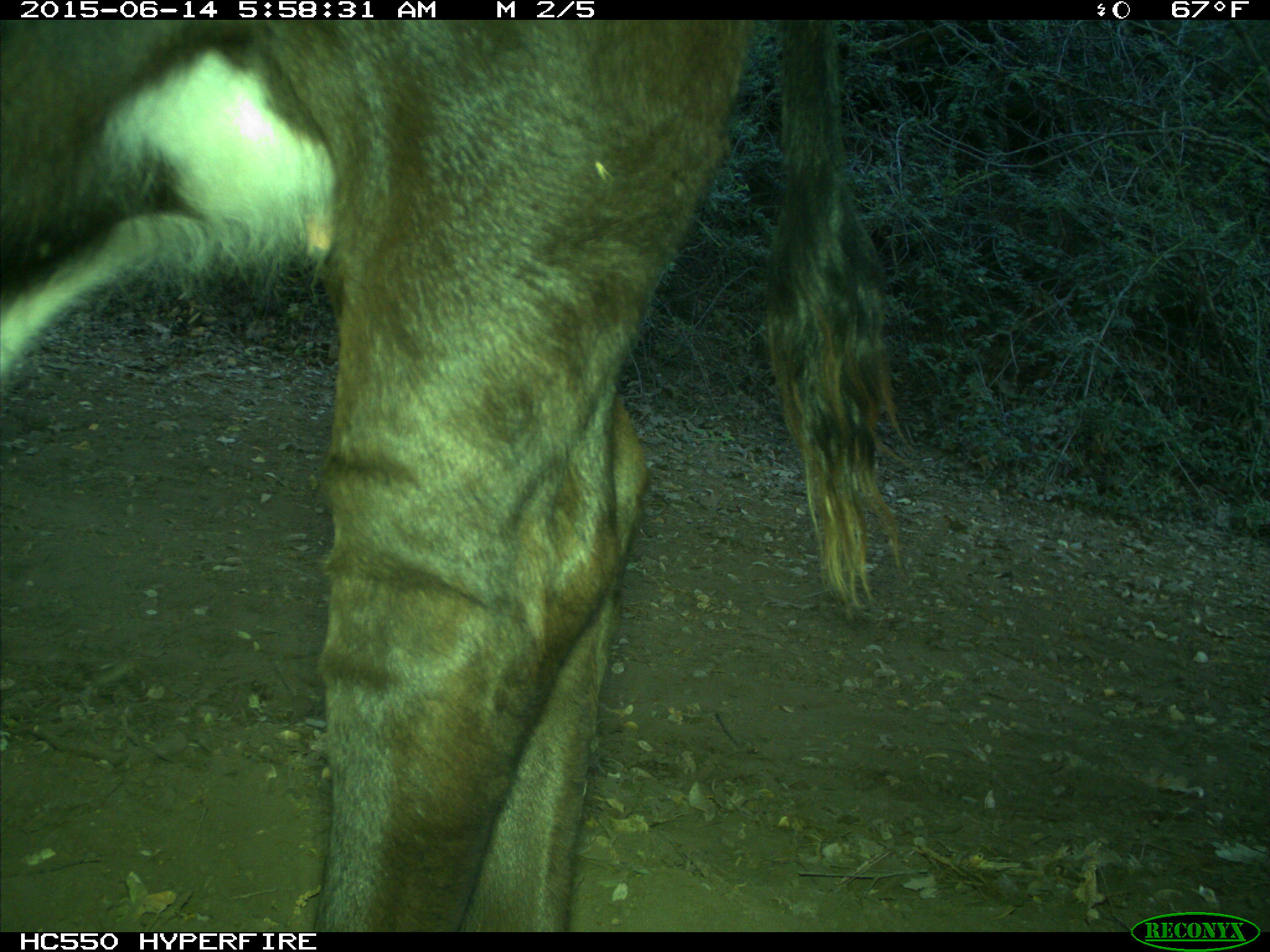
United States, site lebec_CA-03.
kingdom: Animalia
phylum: Chordata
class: Mammalia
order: Artiodactyla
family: Bovidae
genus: Bos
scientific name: Bos taurus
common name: domestic cow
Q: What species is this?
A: Bos taurus (domestic cow).